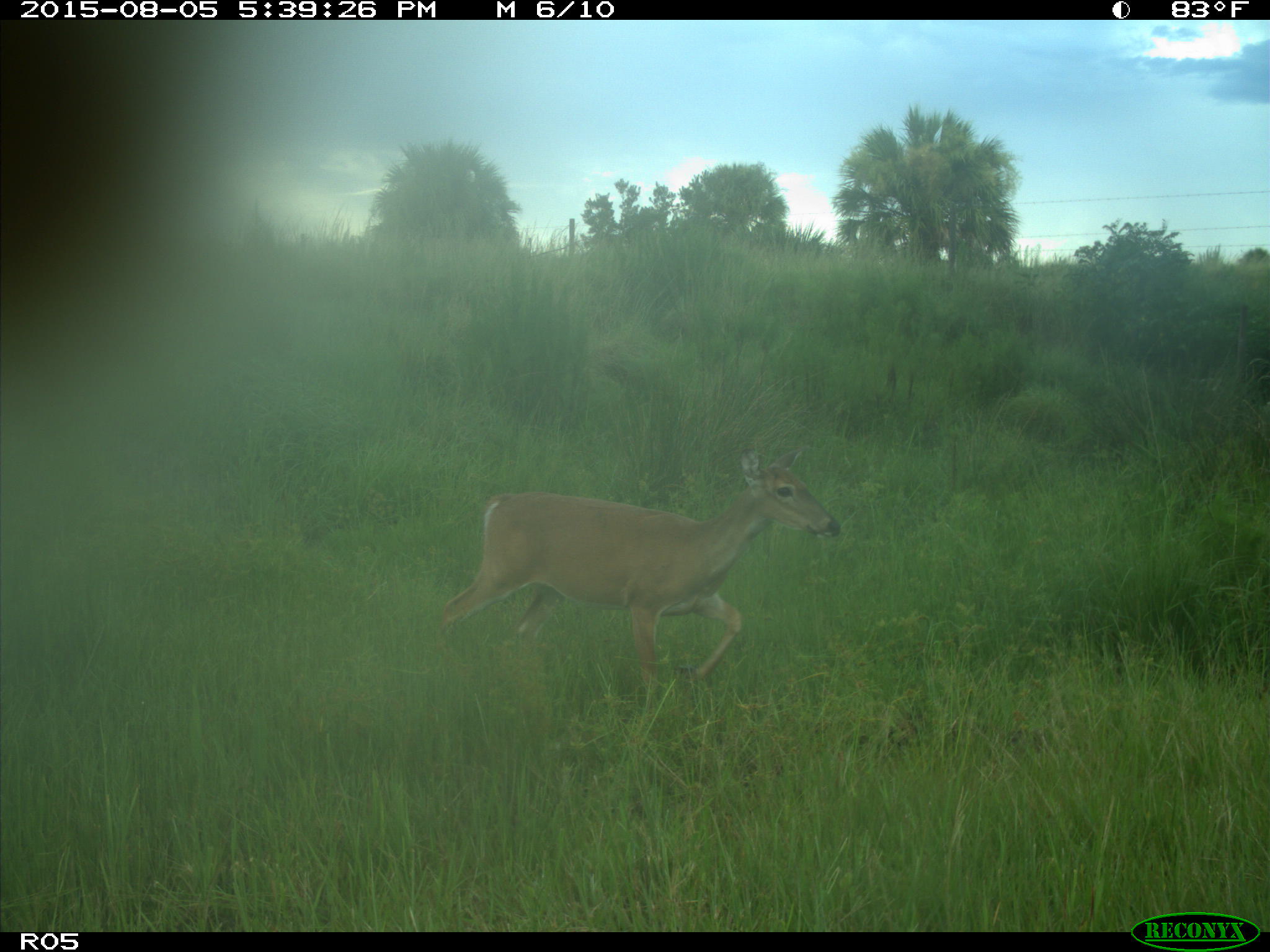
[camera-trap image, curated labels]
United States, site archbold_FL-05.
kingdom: Animalia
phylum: Chordata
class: Mammalia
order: Artiodactyla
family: Cervidae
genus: Odocoileus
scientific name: Odocoileus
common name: deer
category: unidentified deer